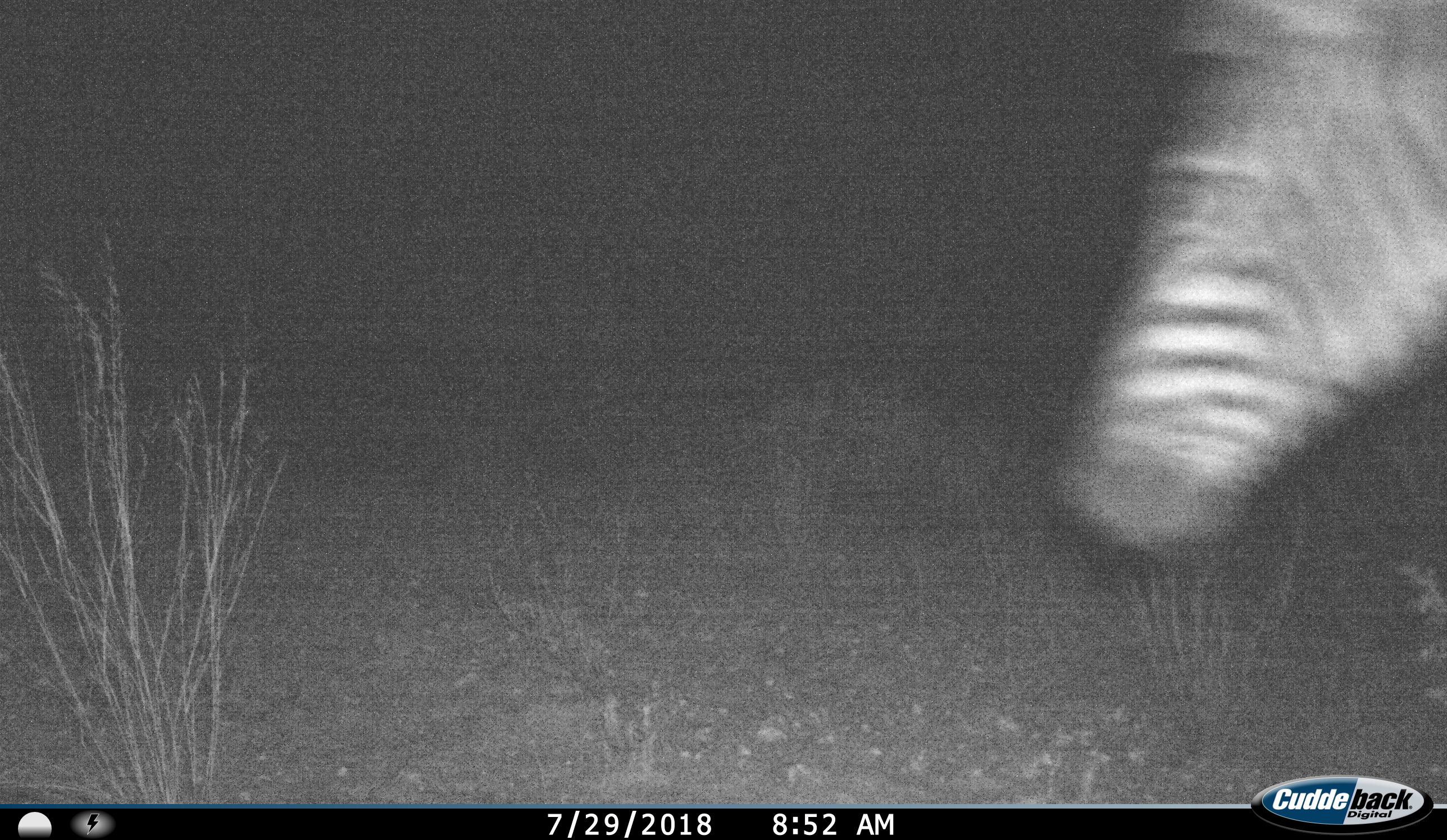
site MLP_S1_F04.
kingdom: Animalia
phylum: Chordata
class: Mammalia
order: Perissodactyla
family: Equidae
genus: Equus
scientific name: Equus quagga burchellii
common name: burchell's zebra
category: zebraburchells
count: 1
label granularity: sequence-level